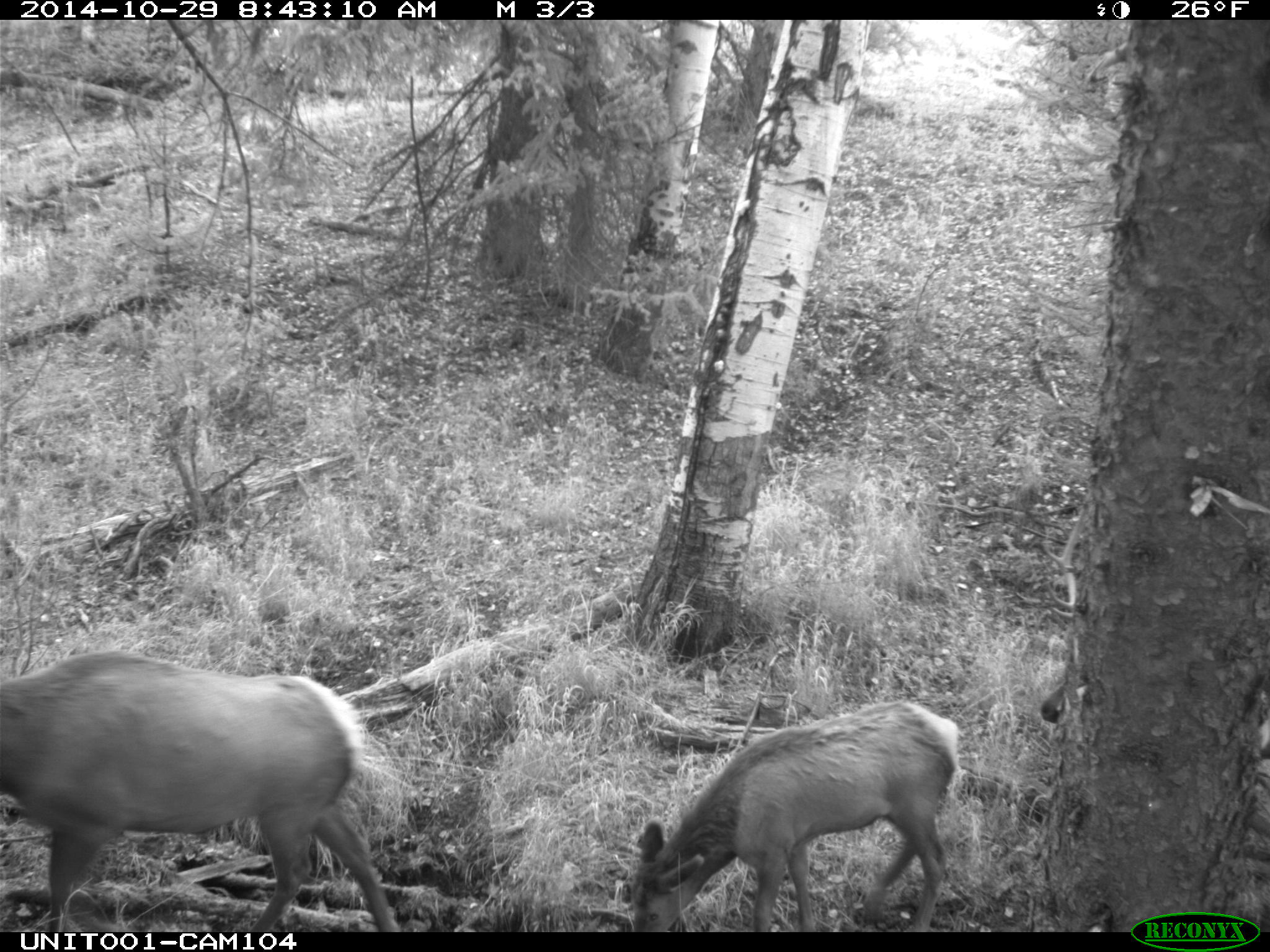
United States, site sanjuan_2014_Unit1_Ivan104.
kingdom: Animalia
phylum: Chordata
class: Mammalia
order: Artiodactyla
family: Cervidae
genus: Cervus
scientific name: Cervus elaphus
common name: red deer